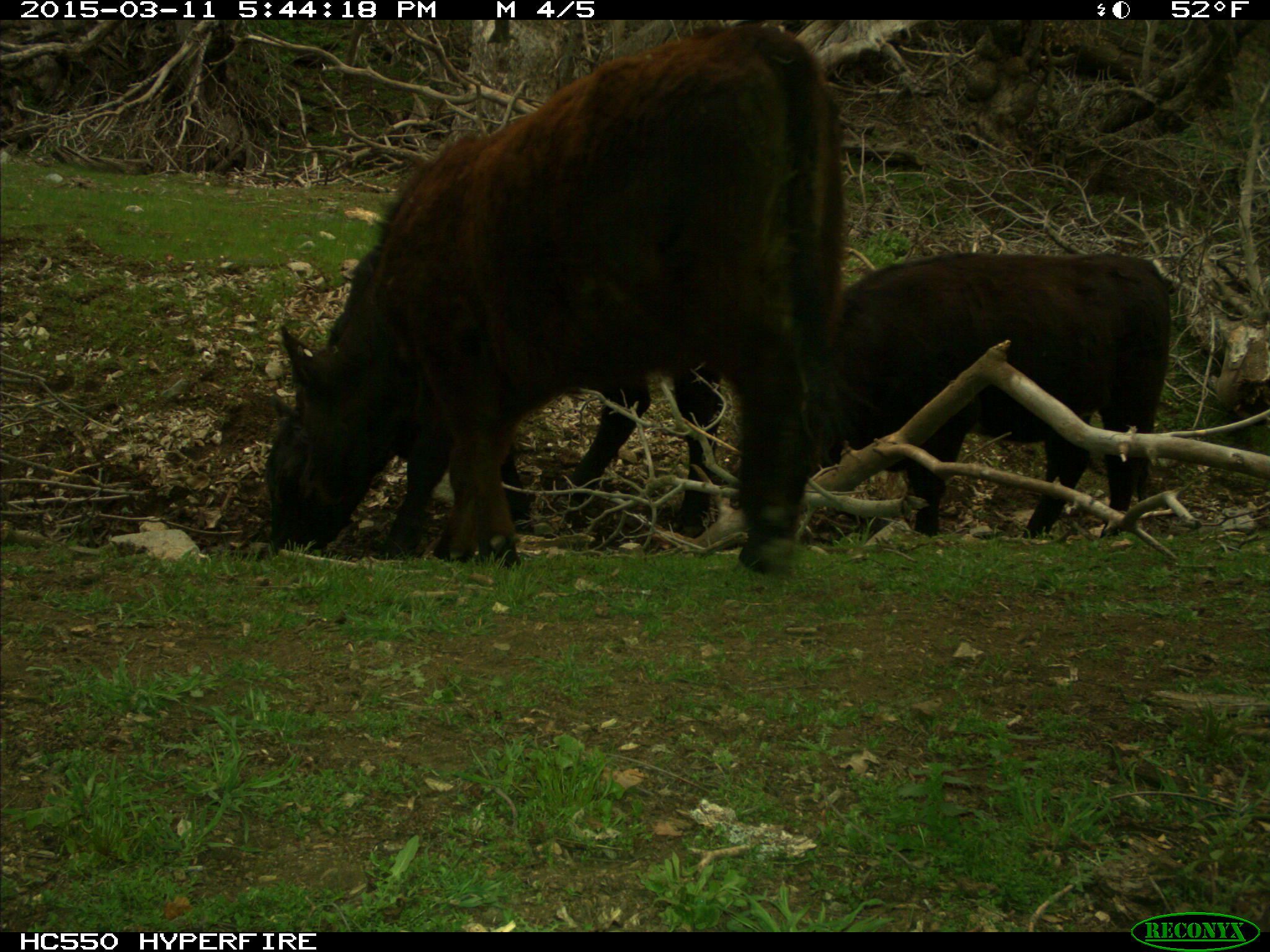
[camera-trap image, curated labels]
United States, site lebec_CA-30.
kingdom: Animalia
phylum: Chordata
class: Mammalia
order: Artiodactyla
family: Bovidae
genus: Bos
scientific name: Bos taurus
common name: domestic cow